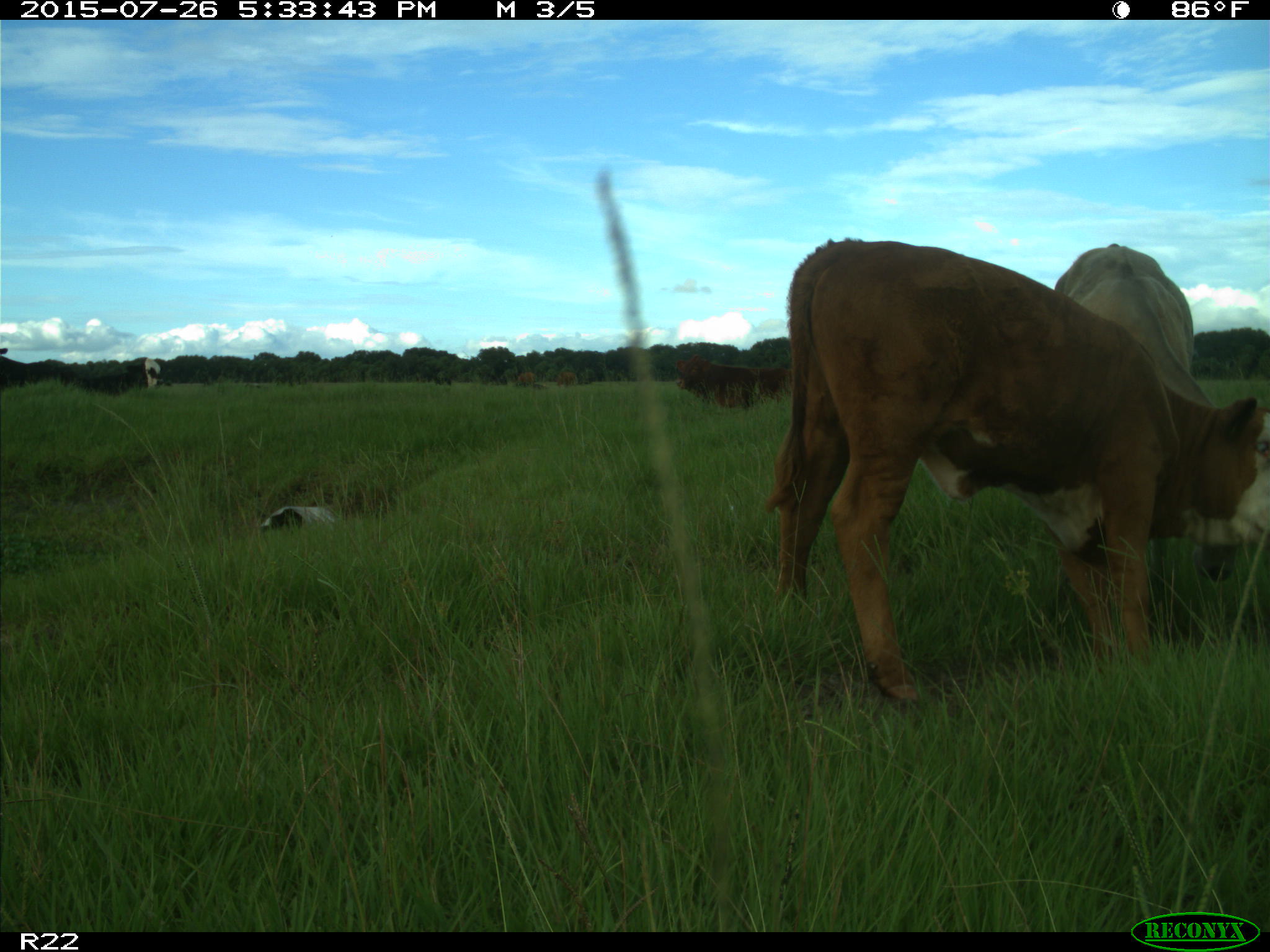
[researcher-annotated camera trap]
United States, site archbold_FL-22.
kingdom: Animalia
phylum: Chordata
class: Mammalia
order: Artiodactyla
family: Bovidae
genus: Bos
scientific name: Bos taurus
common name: domestic cow